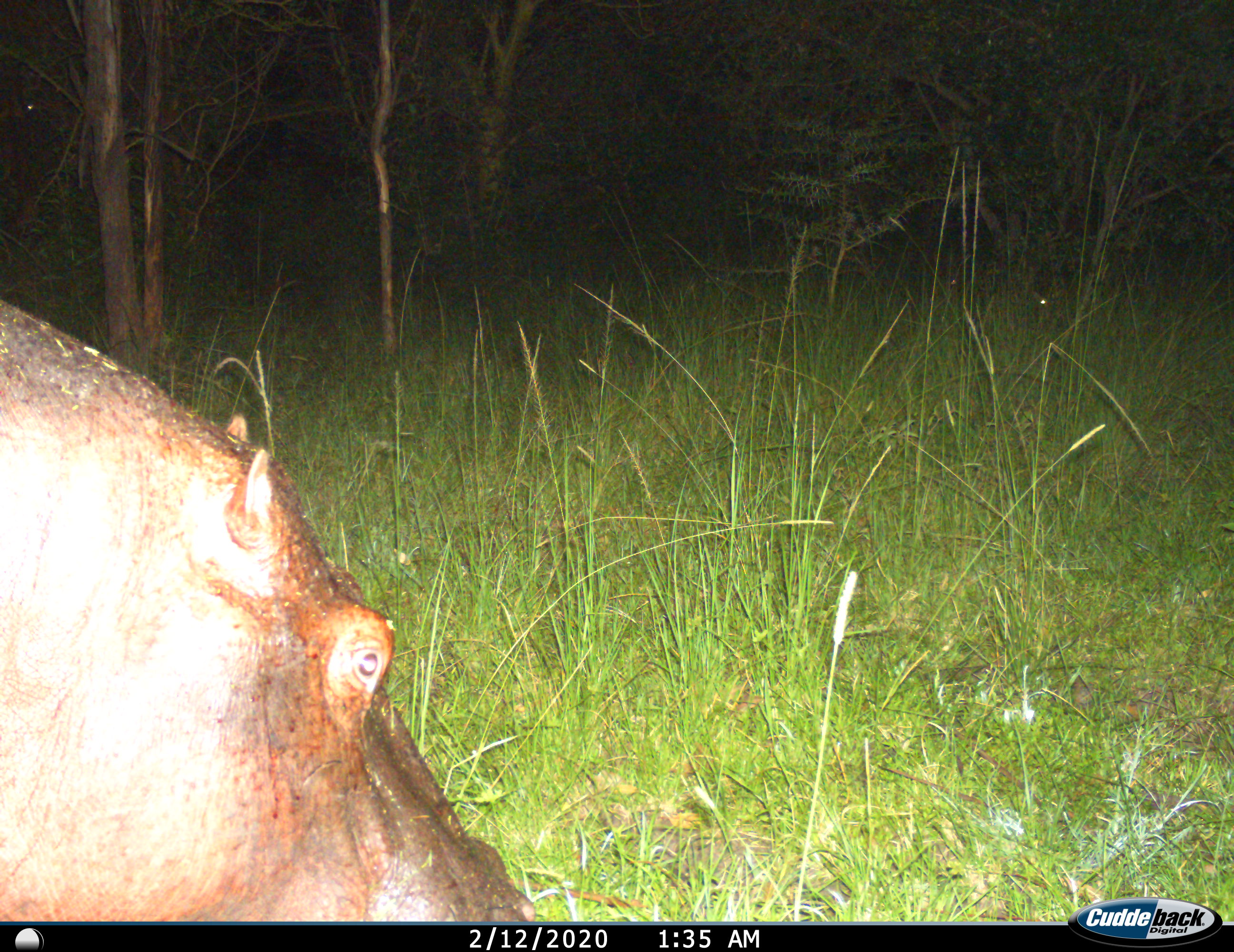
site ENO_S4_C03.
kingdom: Animalia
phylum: Chordata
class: Mammalia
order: Artiodactyla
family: Hippopotamidae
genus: Hippopotamus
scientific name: Hippopotamus amphibius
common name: hippopotamus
Hippopotamus (Hippopotamus amphibius), count 1. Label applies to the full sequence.